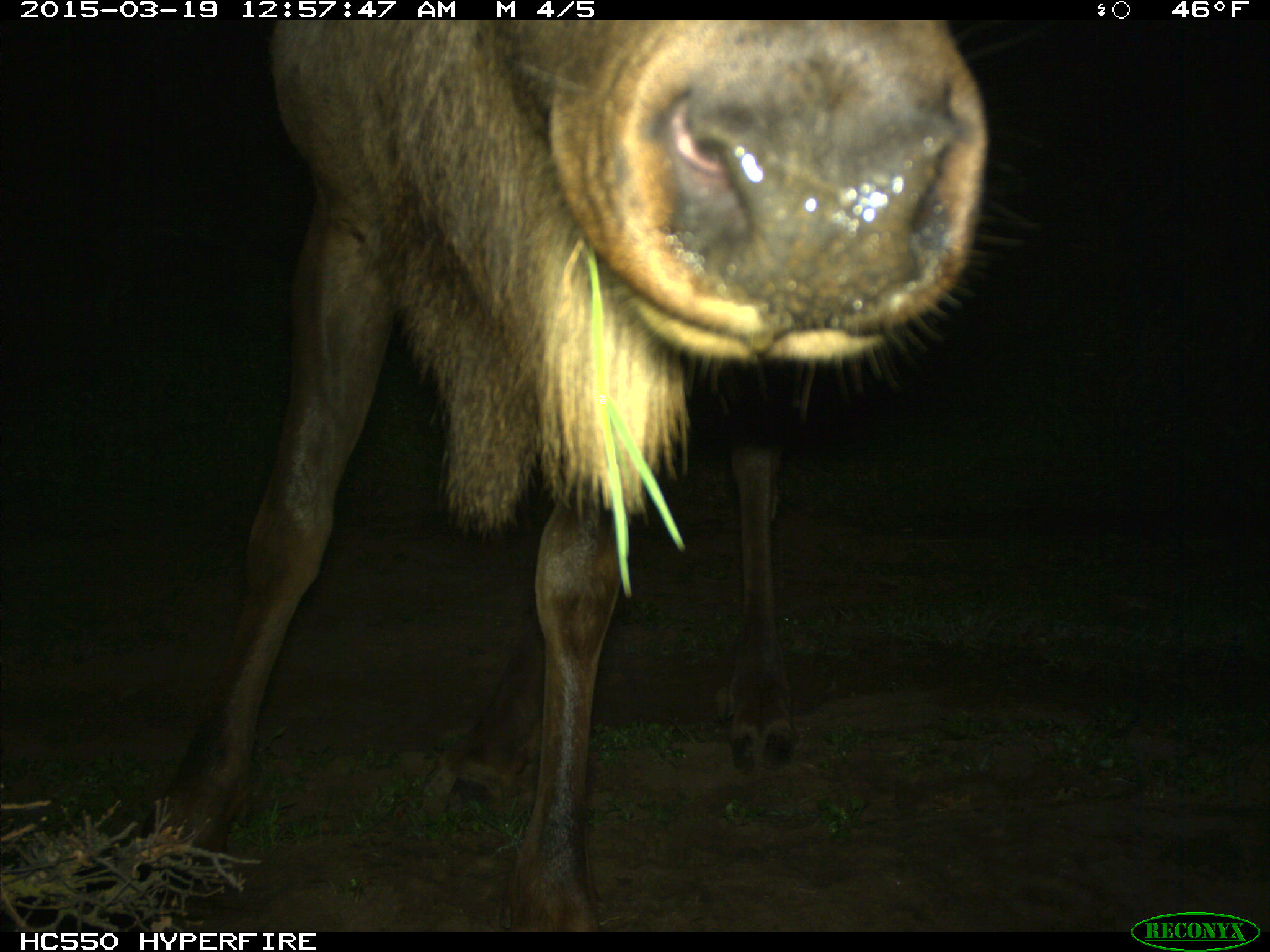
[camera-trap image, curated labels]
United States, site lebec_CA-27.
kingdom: Animalia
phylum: Chordata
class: Mammalia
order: Artiodactyla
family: Cervidae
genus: Cervus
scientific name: Cervus canadensis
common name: elk